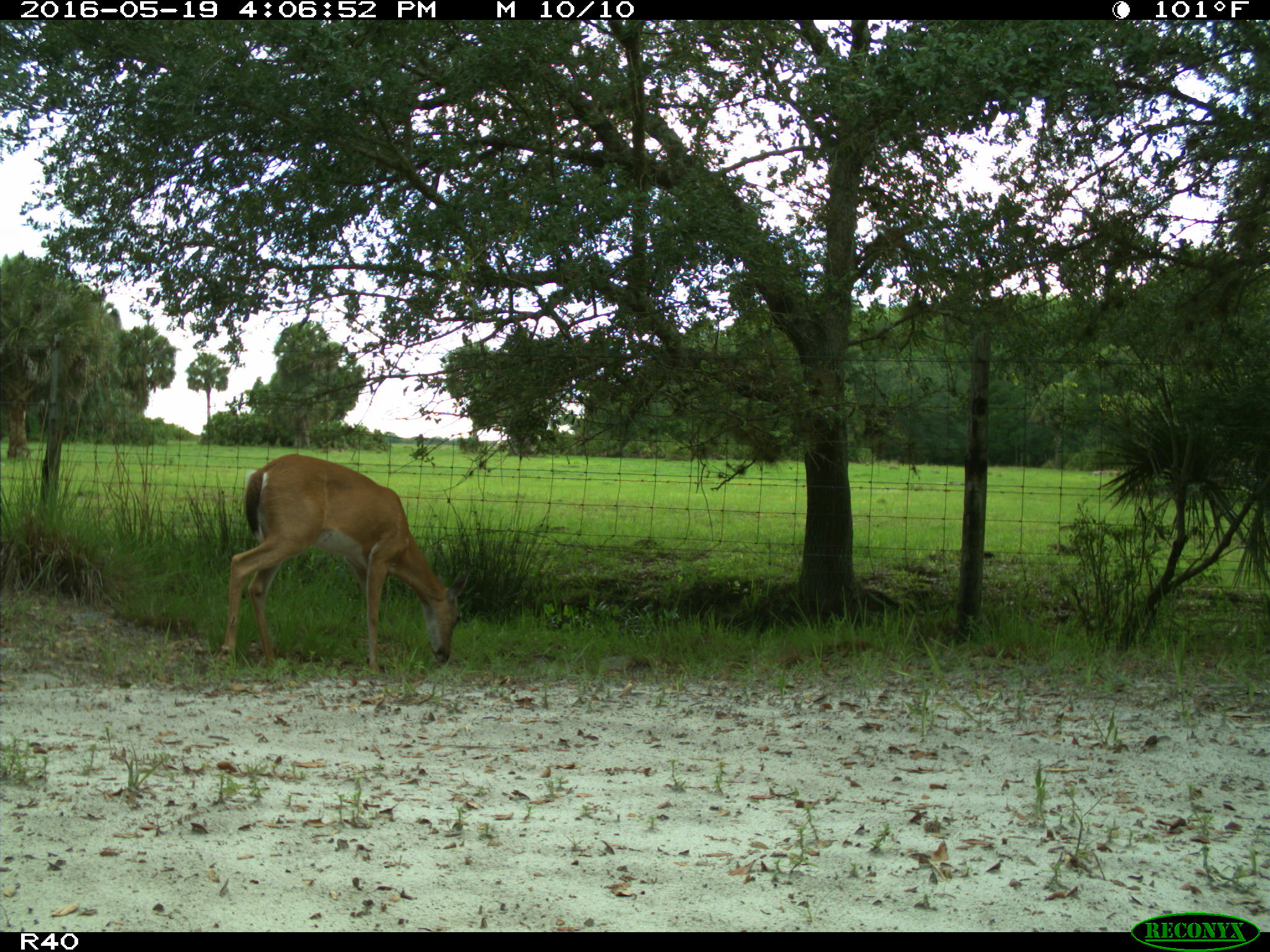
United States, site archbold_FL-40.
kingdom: Animalia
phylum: Chordata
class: Mammalia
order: Artiodactyla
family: Cervidae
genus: Odocoileus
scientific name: Odocoileus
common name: deer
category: unidentified deer